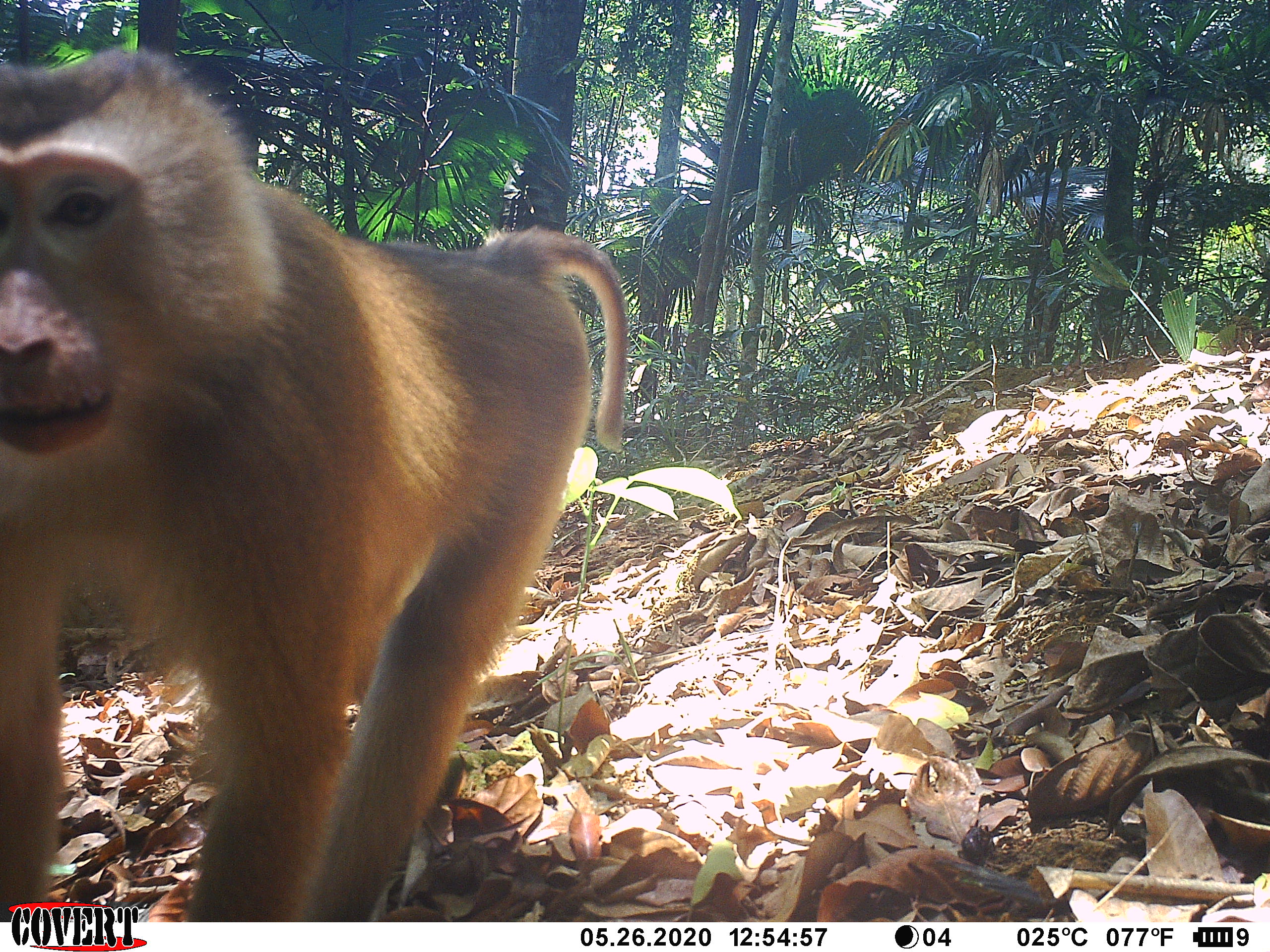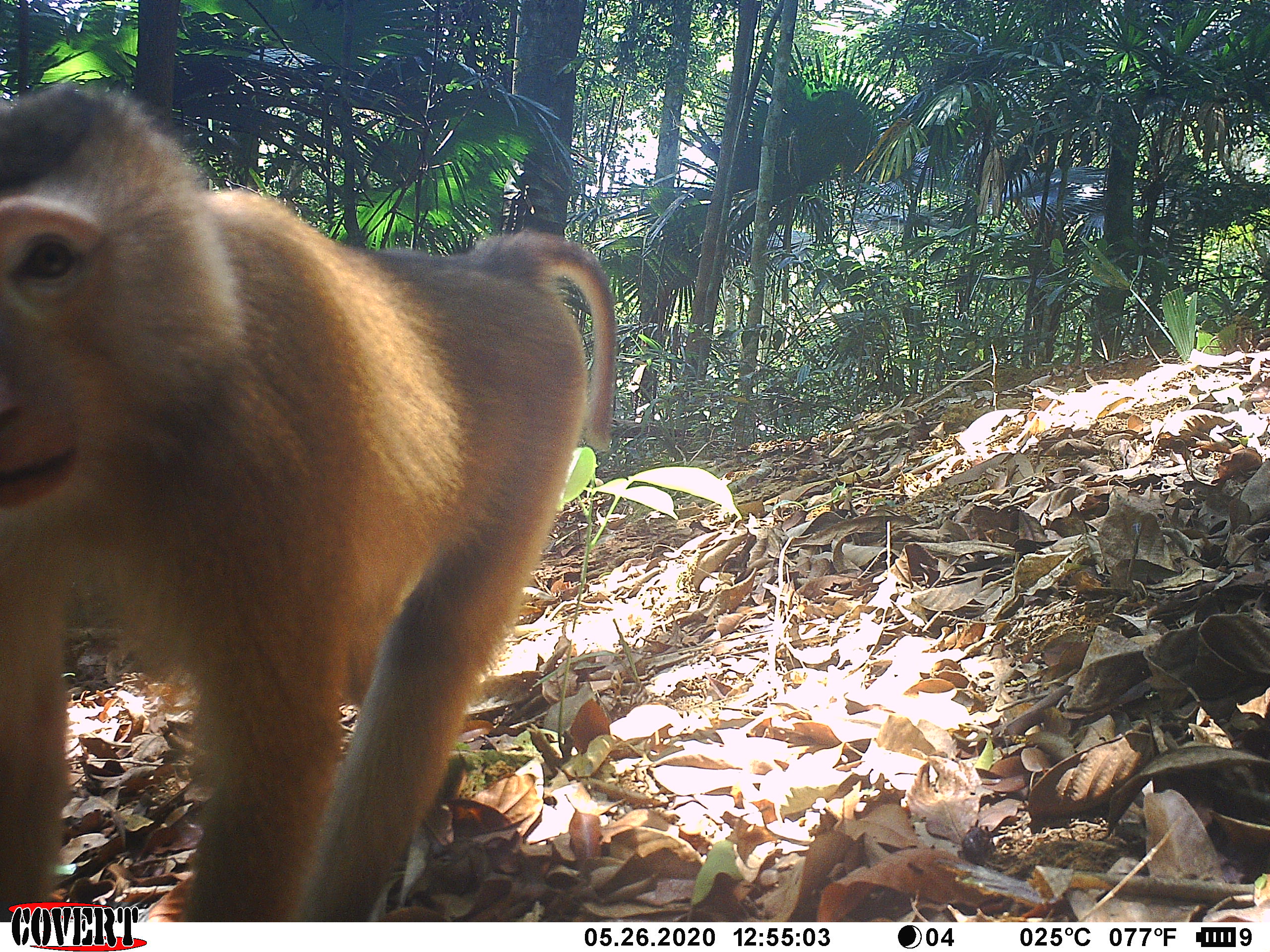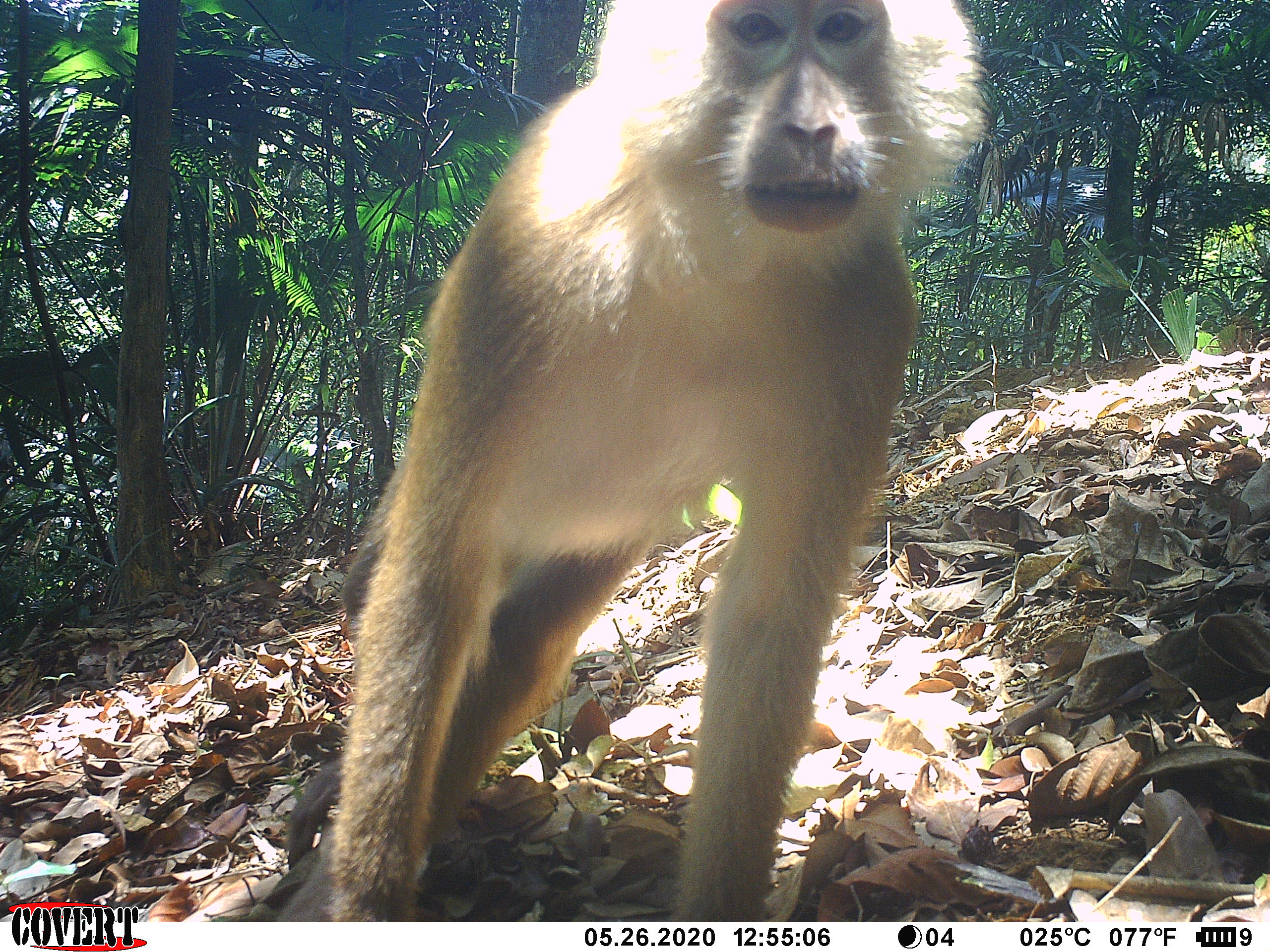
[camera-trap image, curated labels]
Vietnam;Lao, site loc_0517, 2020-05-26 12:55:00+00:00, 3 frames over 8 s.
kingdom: Animalia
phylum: Chordata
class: Mammalia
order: Primates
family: Cercopithecidae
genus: Macaca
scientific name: Macaca nemestrina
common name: pig-tailed macaque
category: pig tailed macaque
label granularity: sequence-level